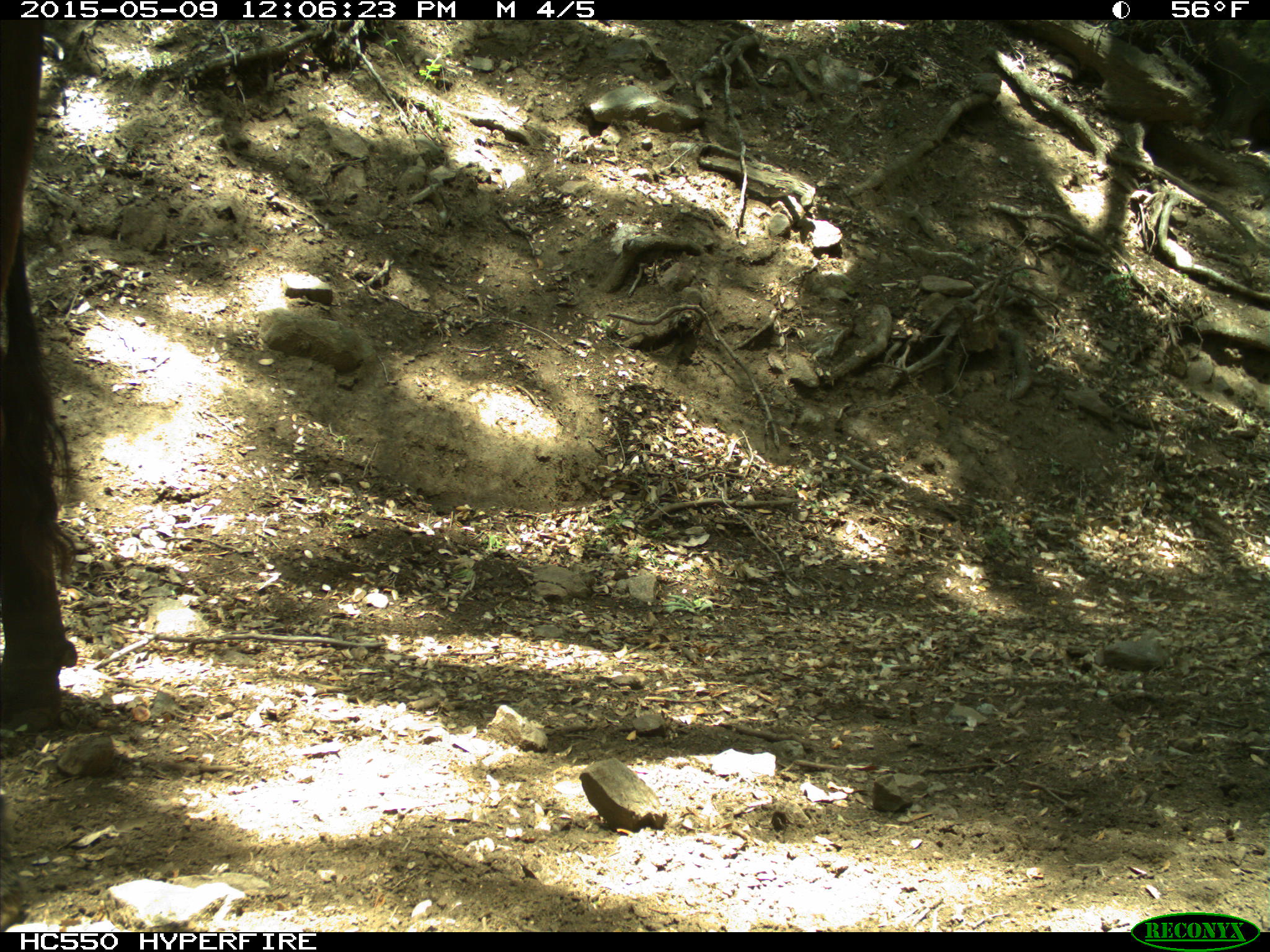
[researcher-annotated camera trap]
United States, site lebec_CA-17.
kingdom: Animalia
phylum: Chordata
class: Mammalia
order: Artiodactyla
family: Bovidae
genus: Bos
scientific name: Bos taurus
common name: domestic cow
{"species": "Bos taurus (domestic cow)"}